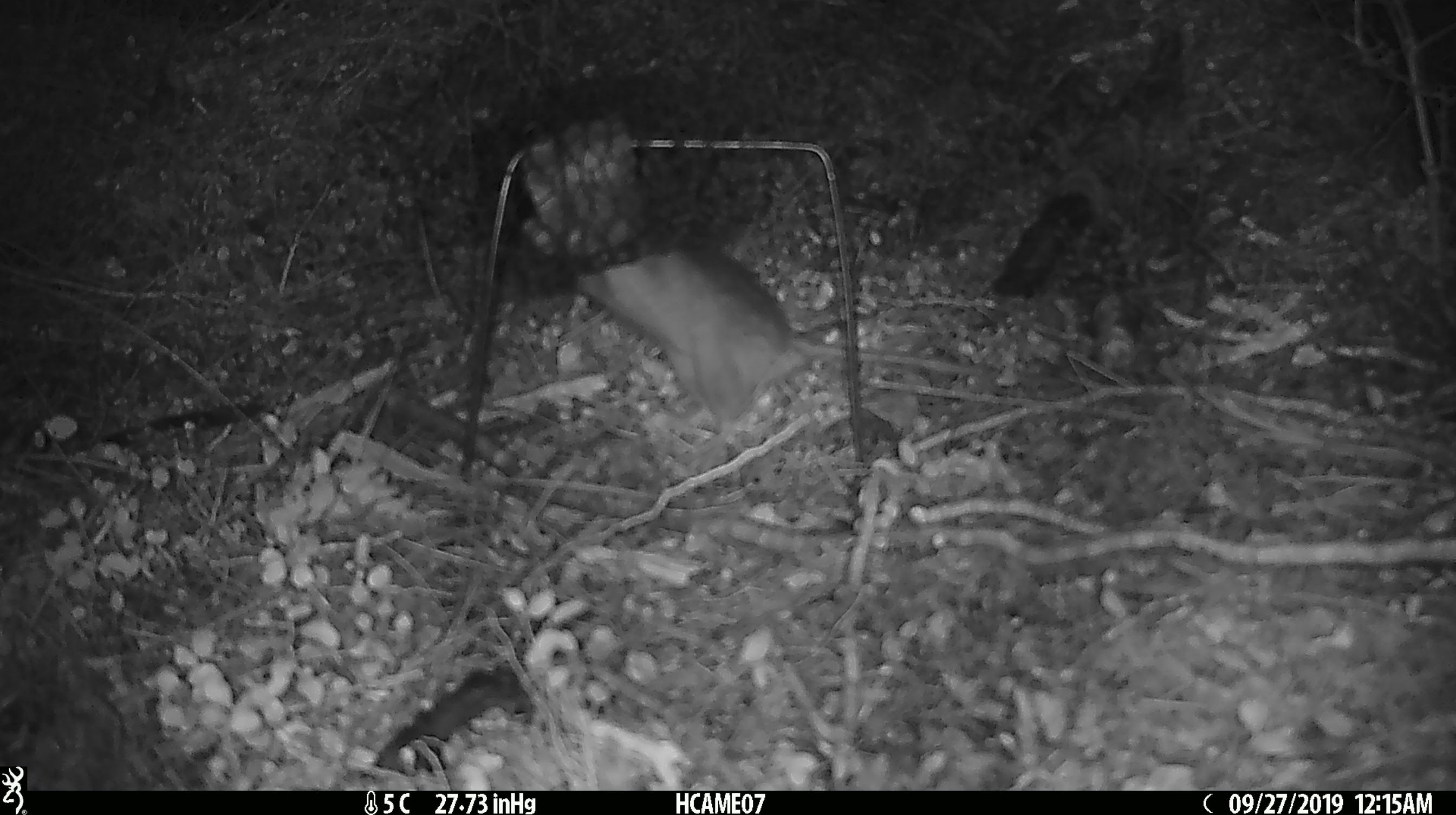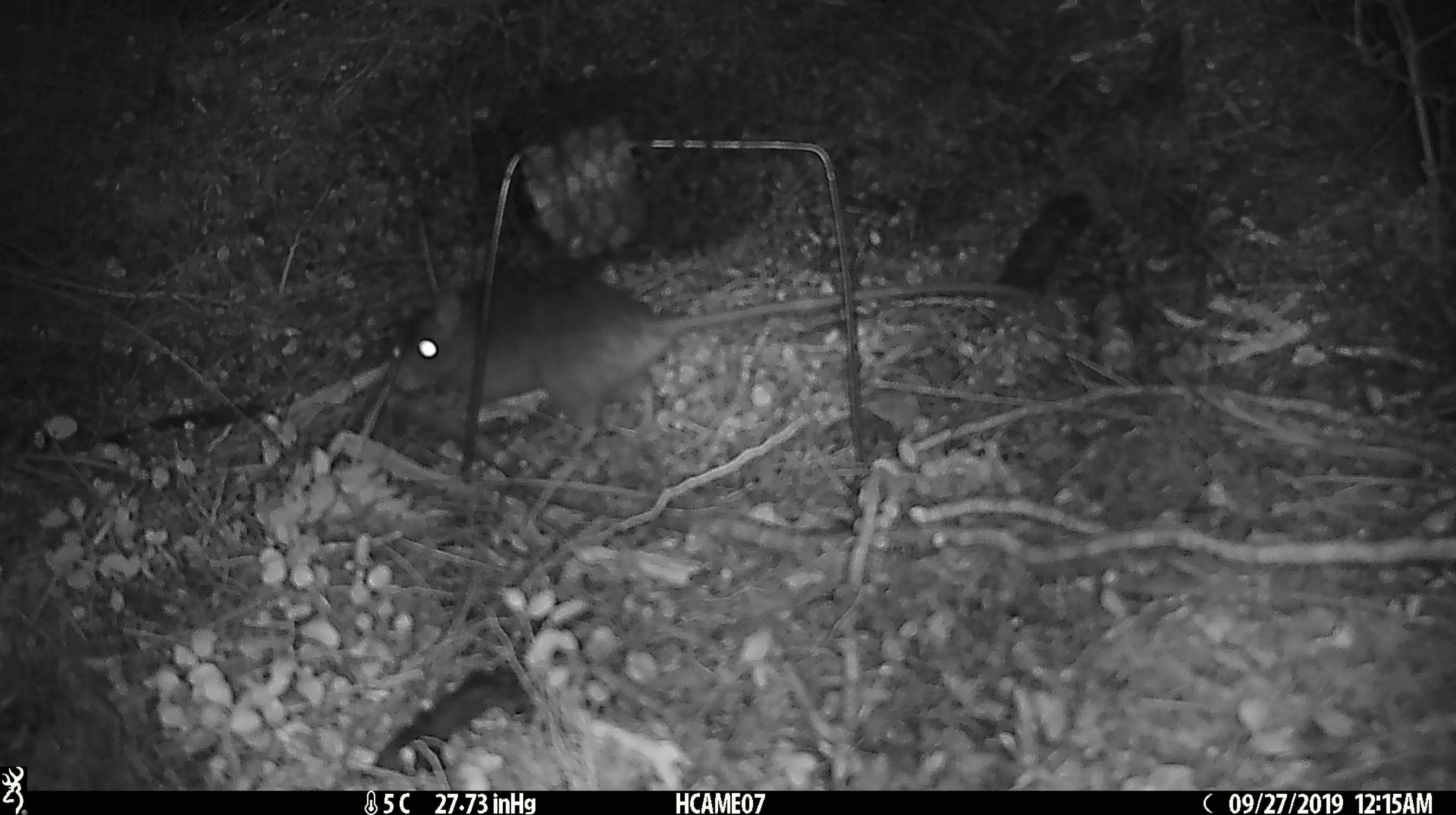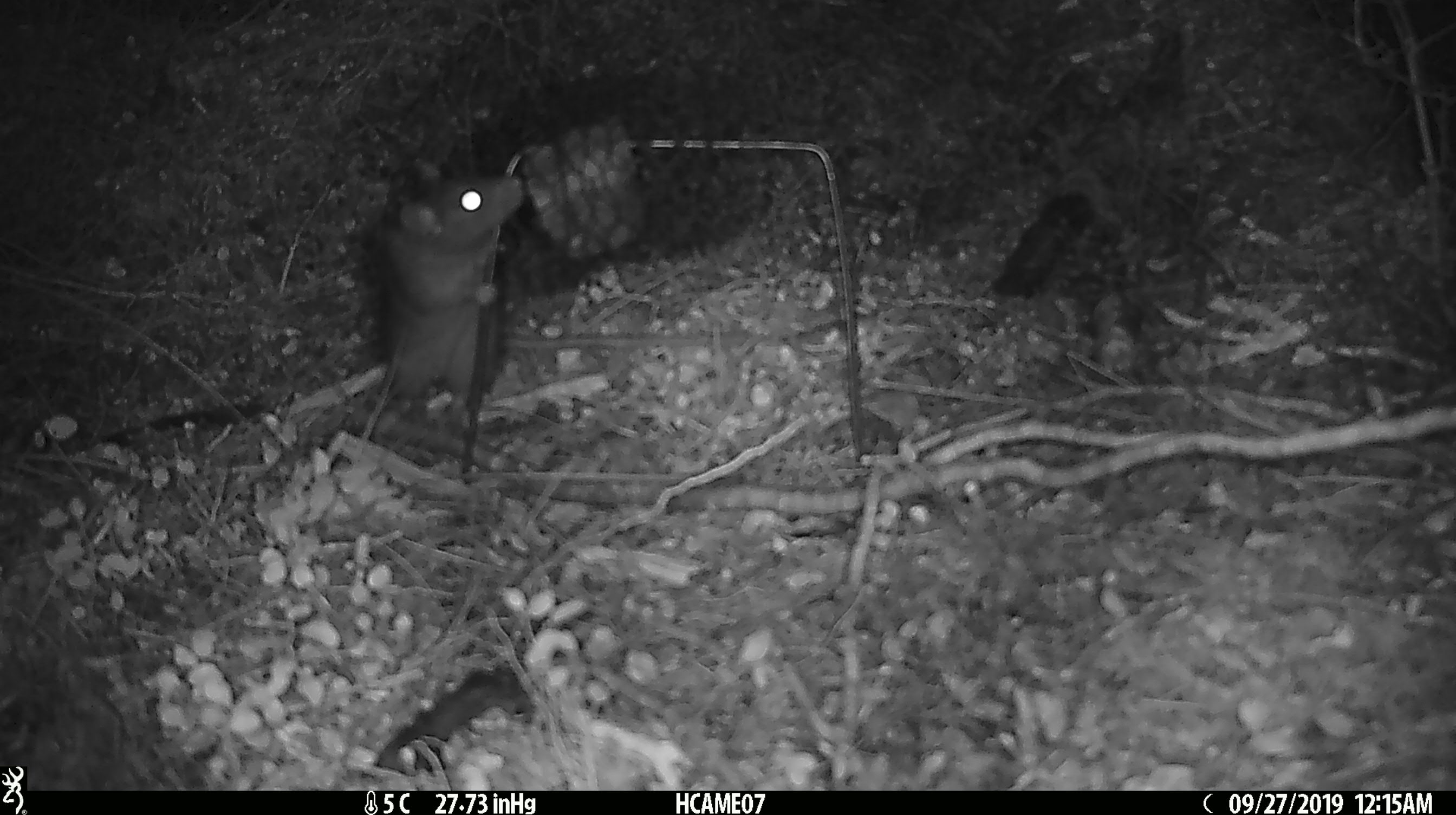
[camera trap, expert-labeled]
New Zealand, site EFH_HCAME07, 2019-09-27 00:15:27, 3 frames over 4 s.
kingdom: Animalia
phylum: Chordata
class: Mammalia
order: Rodentia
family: Muridae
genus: Rattus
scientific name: Rattus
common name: rat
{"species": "rat (Rattus)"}